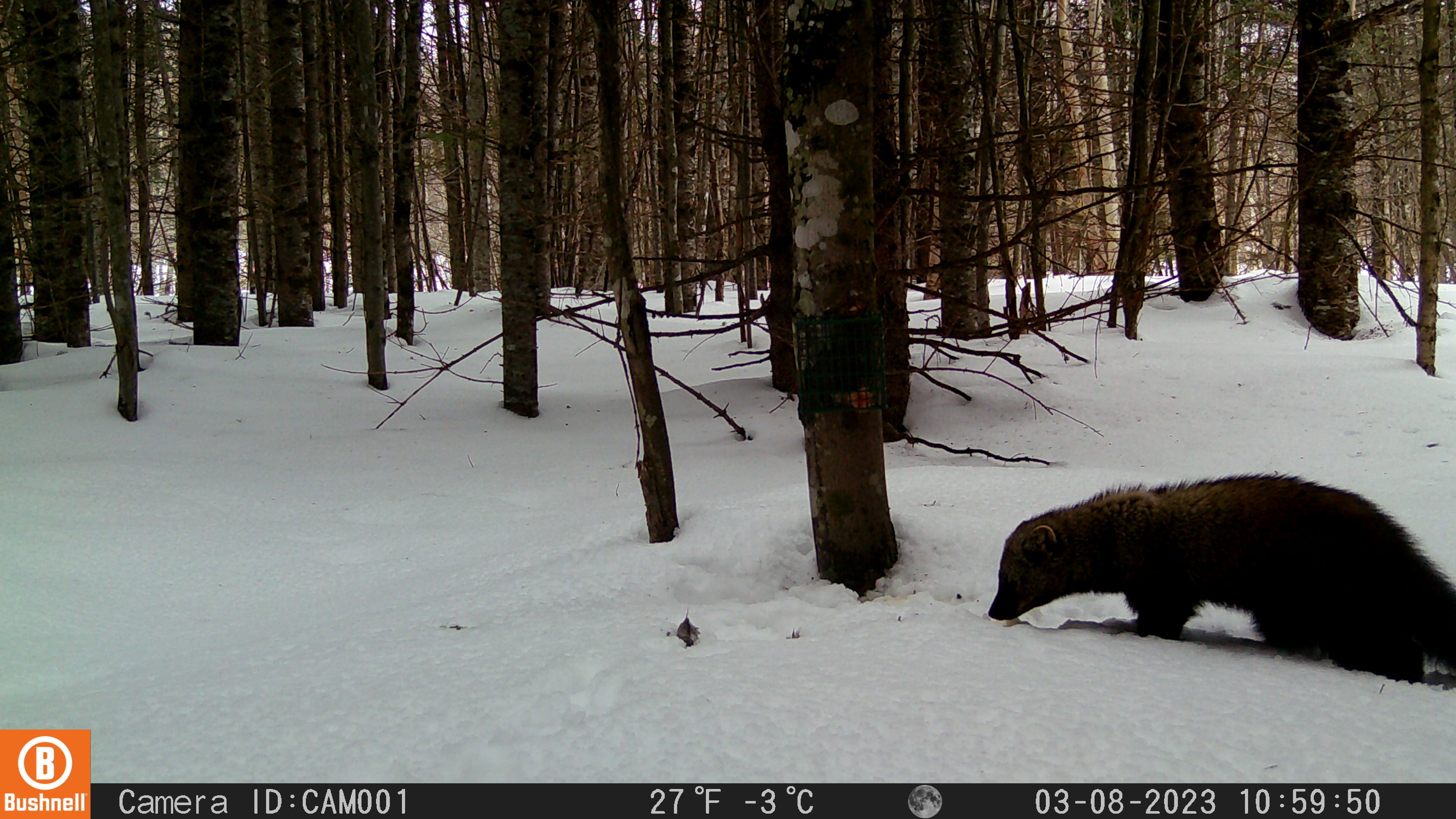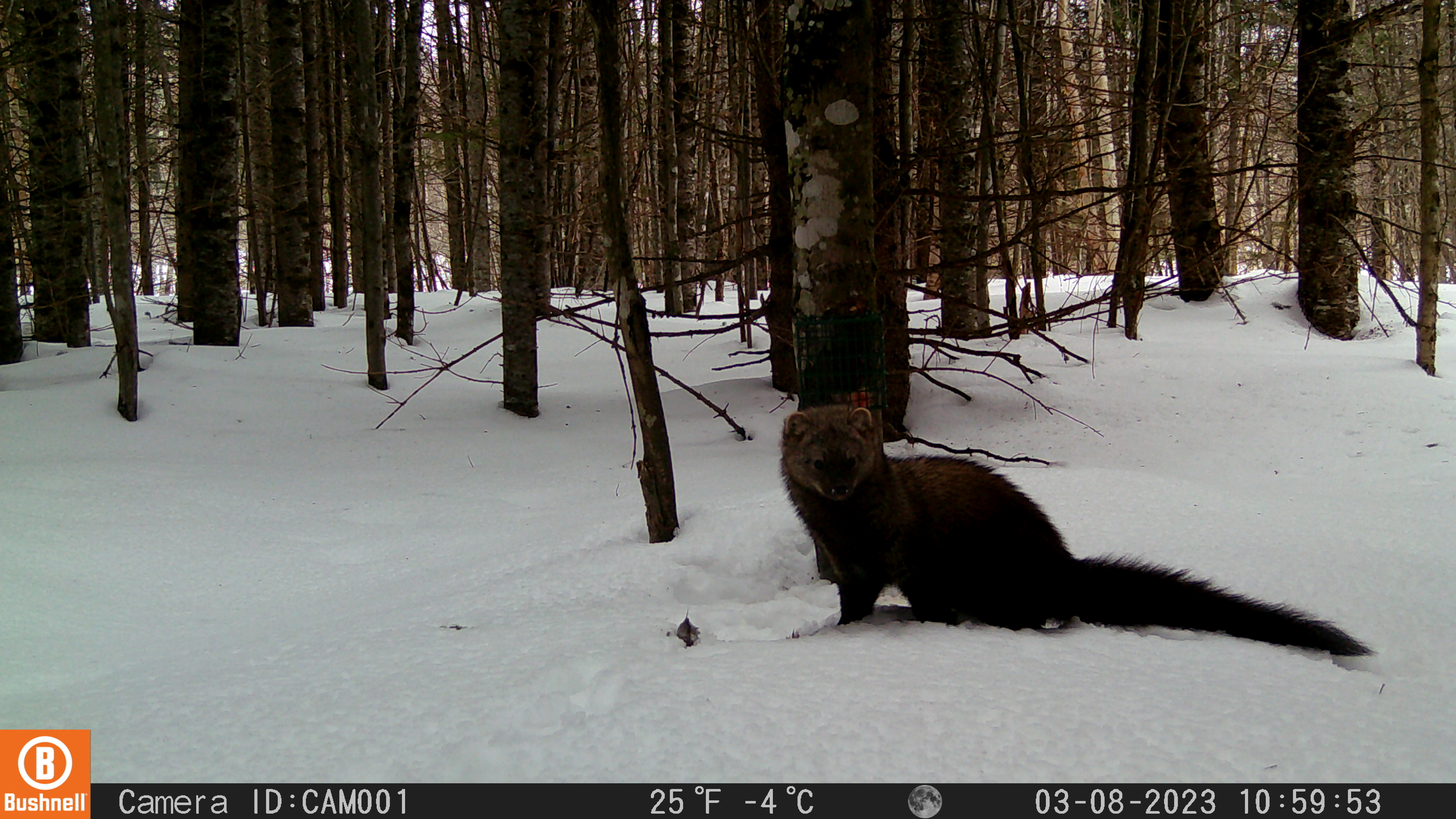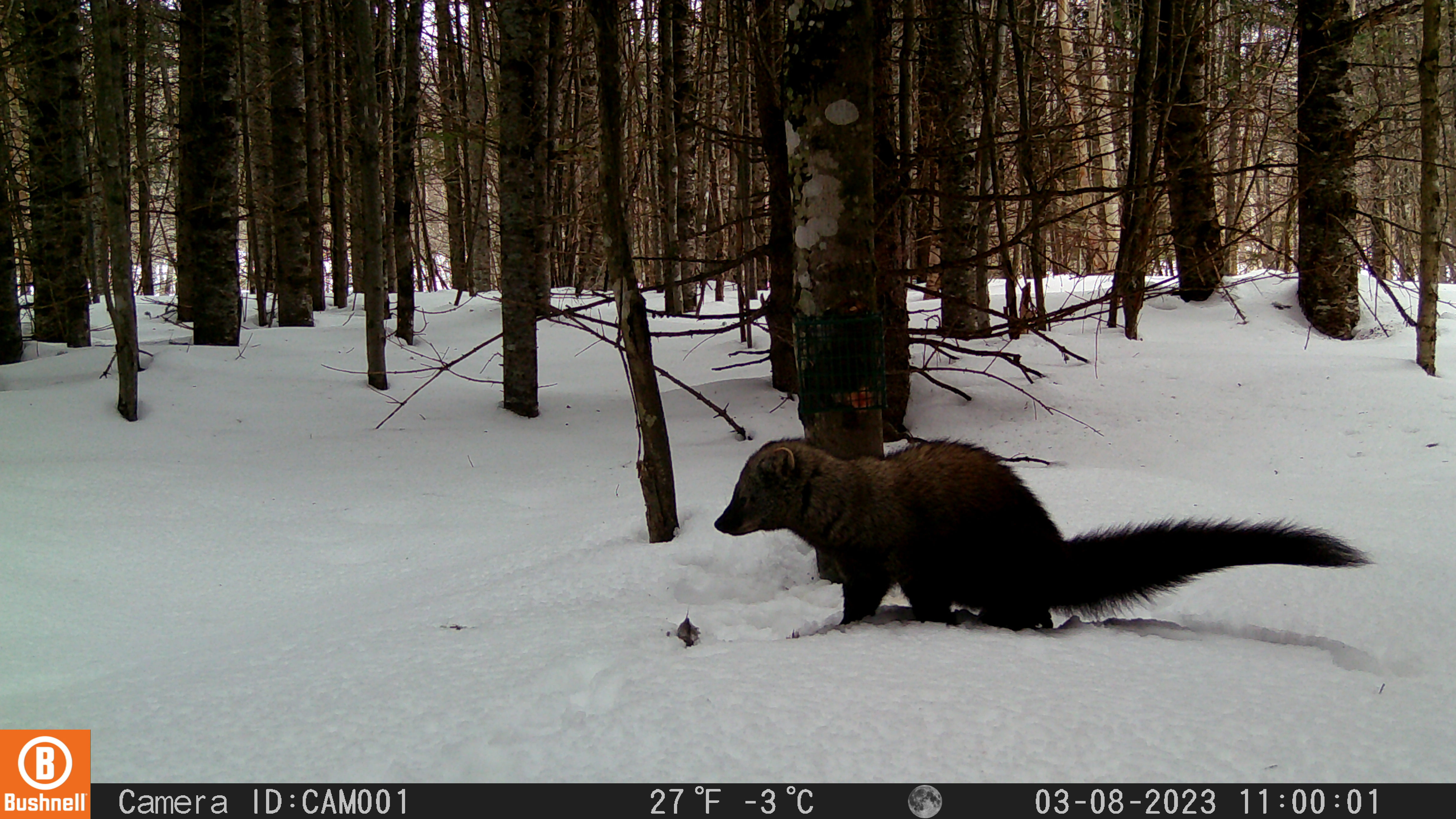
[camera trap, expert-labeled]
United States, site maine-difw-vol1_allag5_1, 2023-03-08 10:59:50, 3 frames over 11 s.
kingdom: Animalia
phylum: Chordata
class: Mammalia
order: Carnivora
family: Mustelidae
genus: Pekania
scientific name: Pekania pennanti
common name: fisher